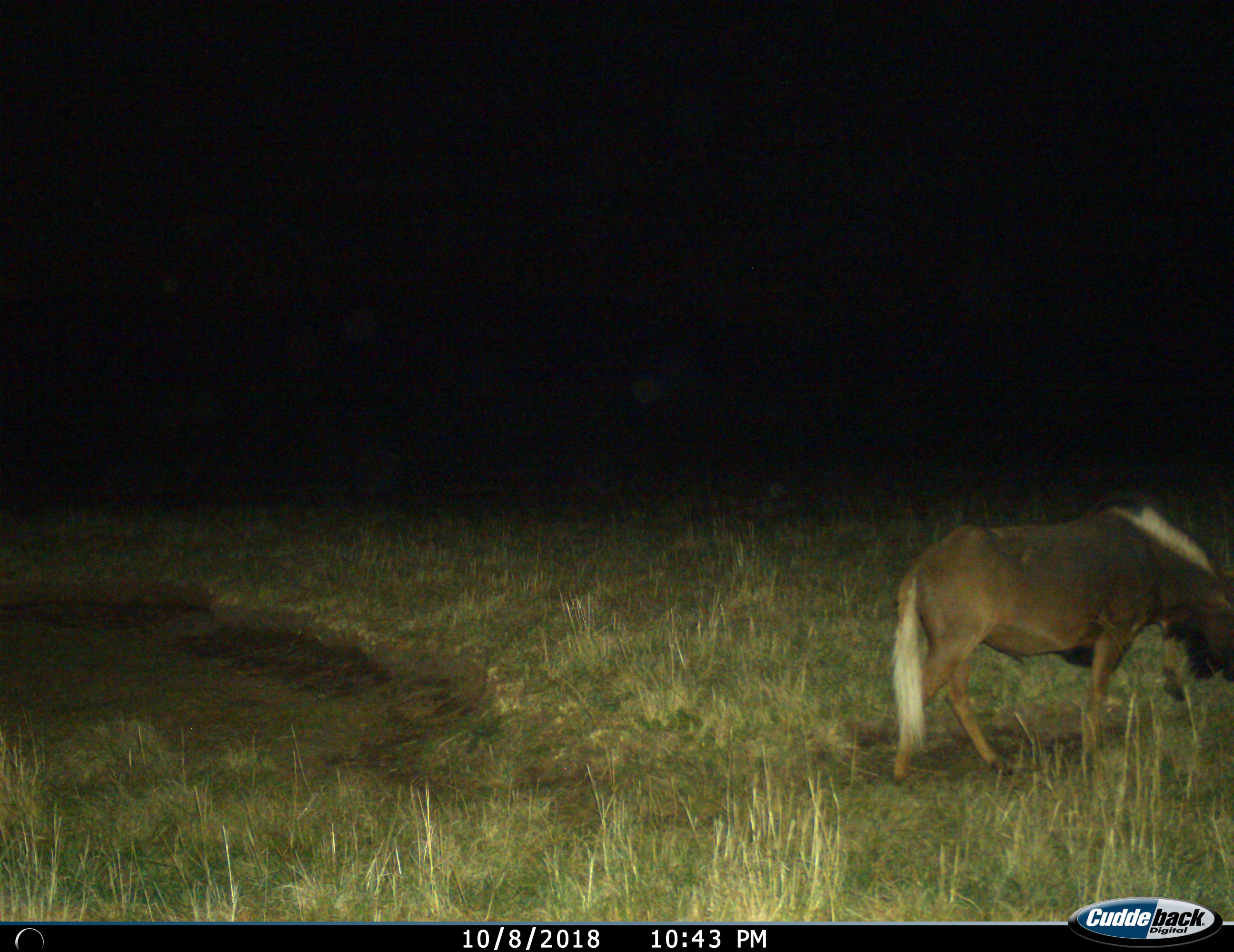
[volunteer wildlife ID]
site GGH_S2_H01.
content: unidentified animal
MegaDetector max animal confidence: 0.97